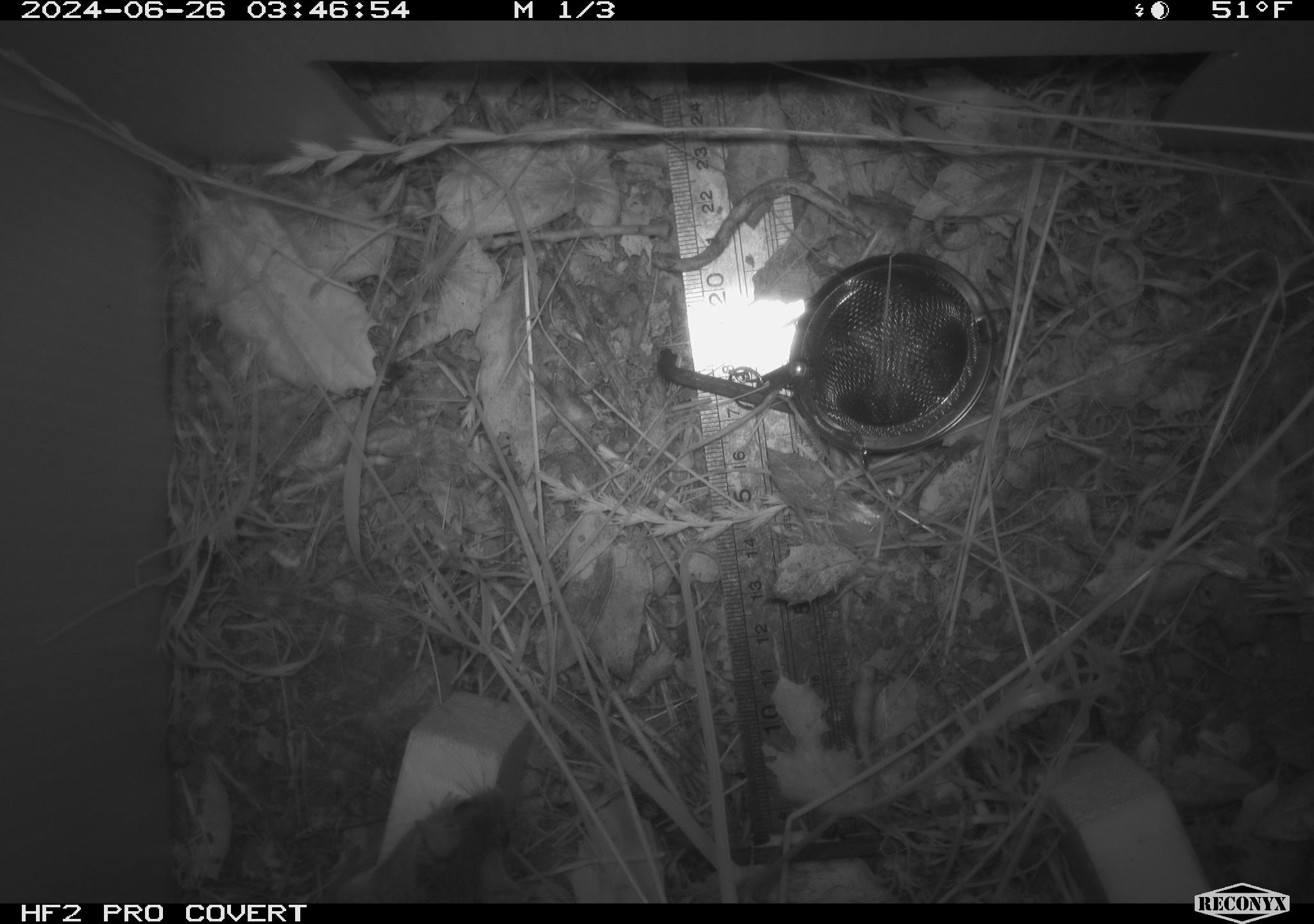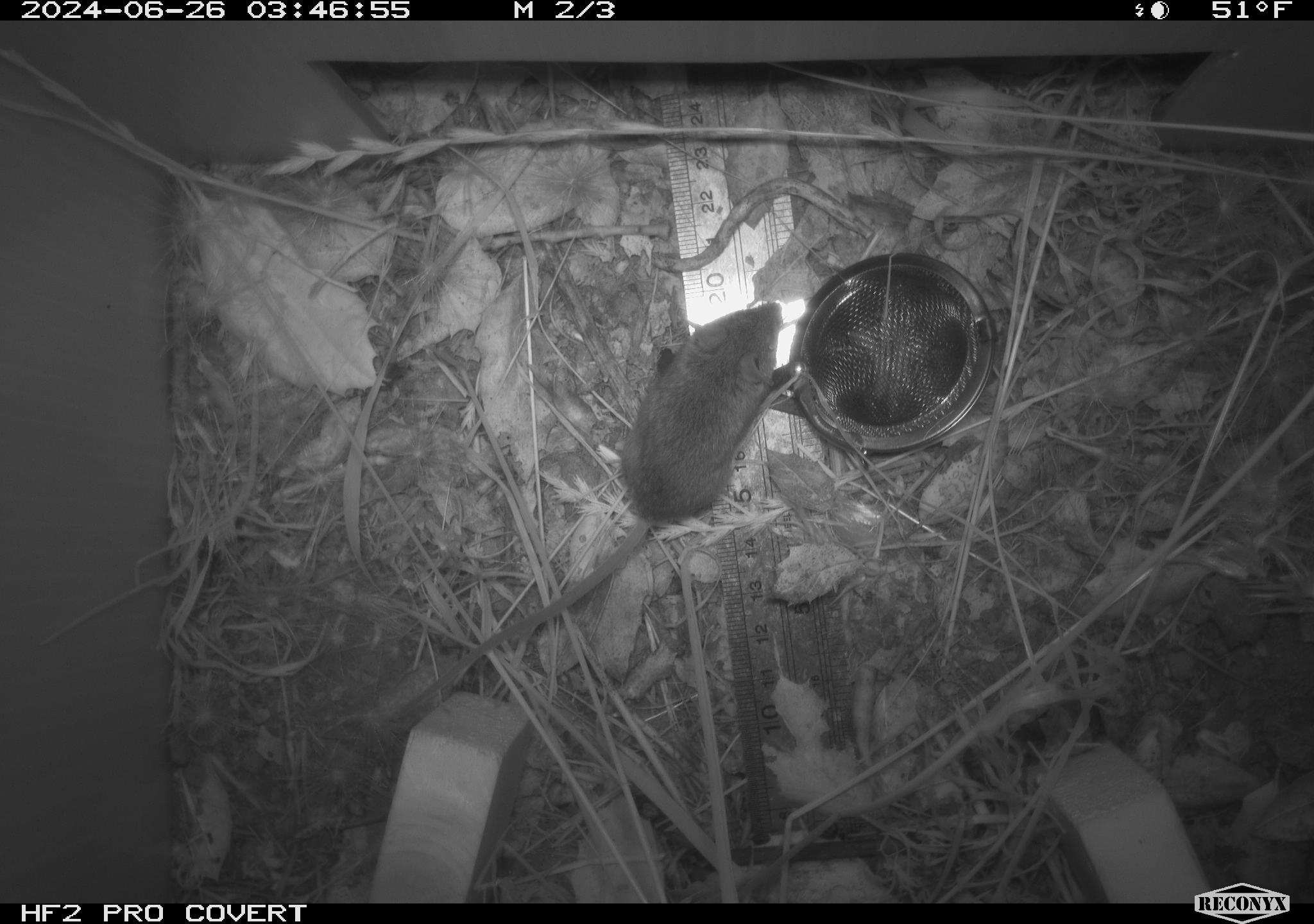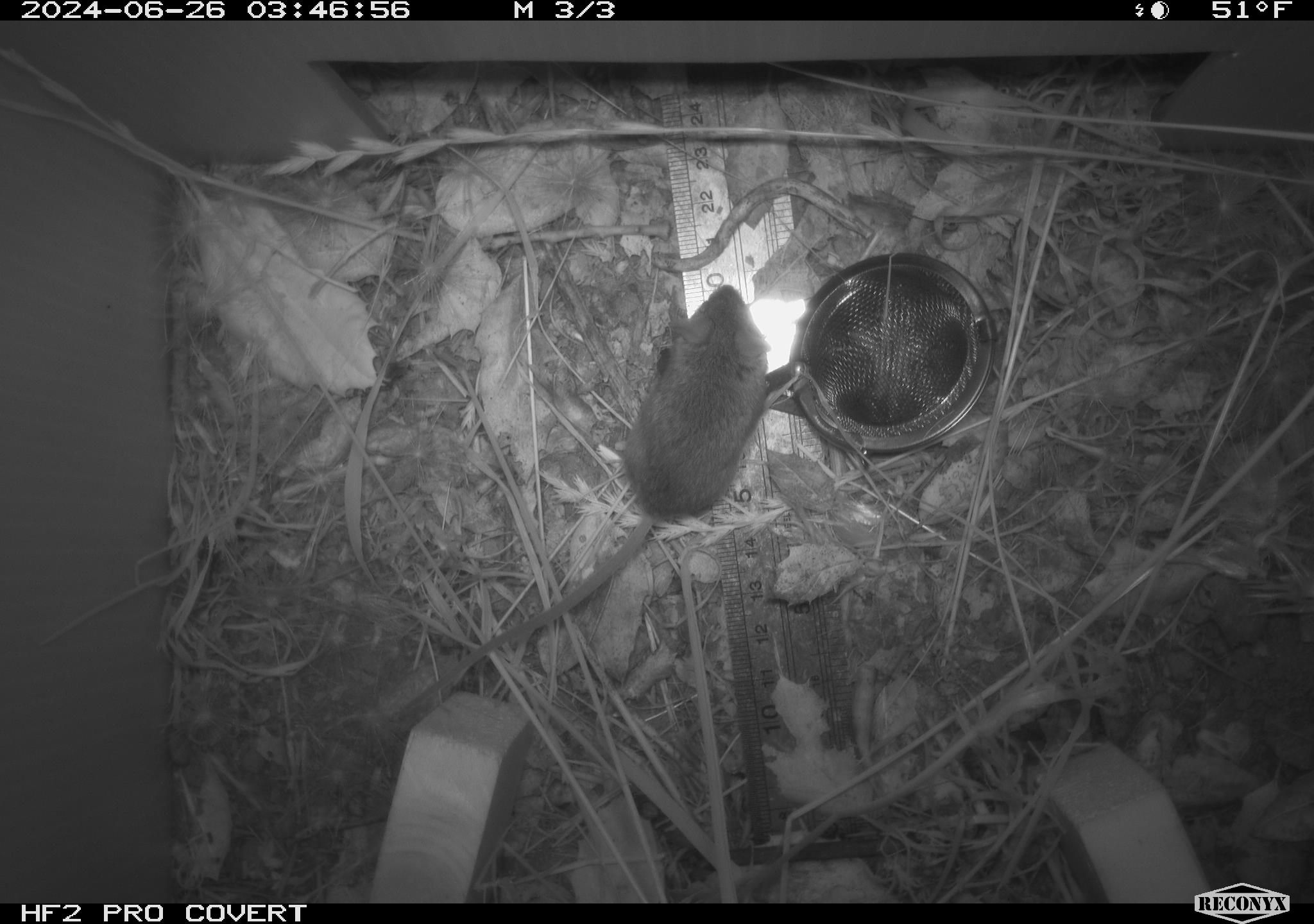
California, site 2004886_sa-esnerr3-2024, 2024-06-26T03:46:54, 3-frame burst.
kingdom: Animalia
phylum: Chordata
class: Mammalia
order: Rodentia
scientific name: Rodentia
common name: rodent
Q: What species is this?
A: Rodent (Rodentia).